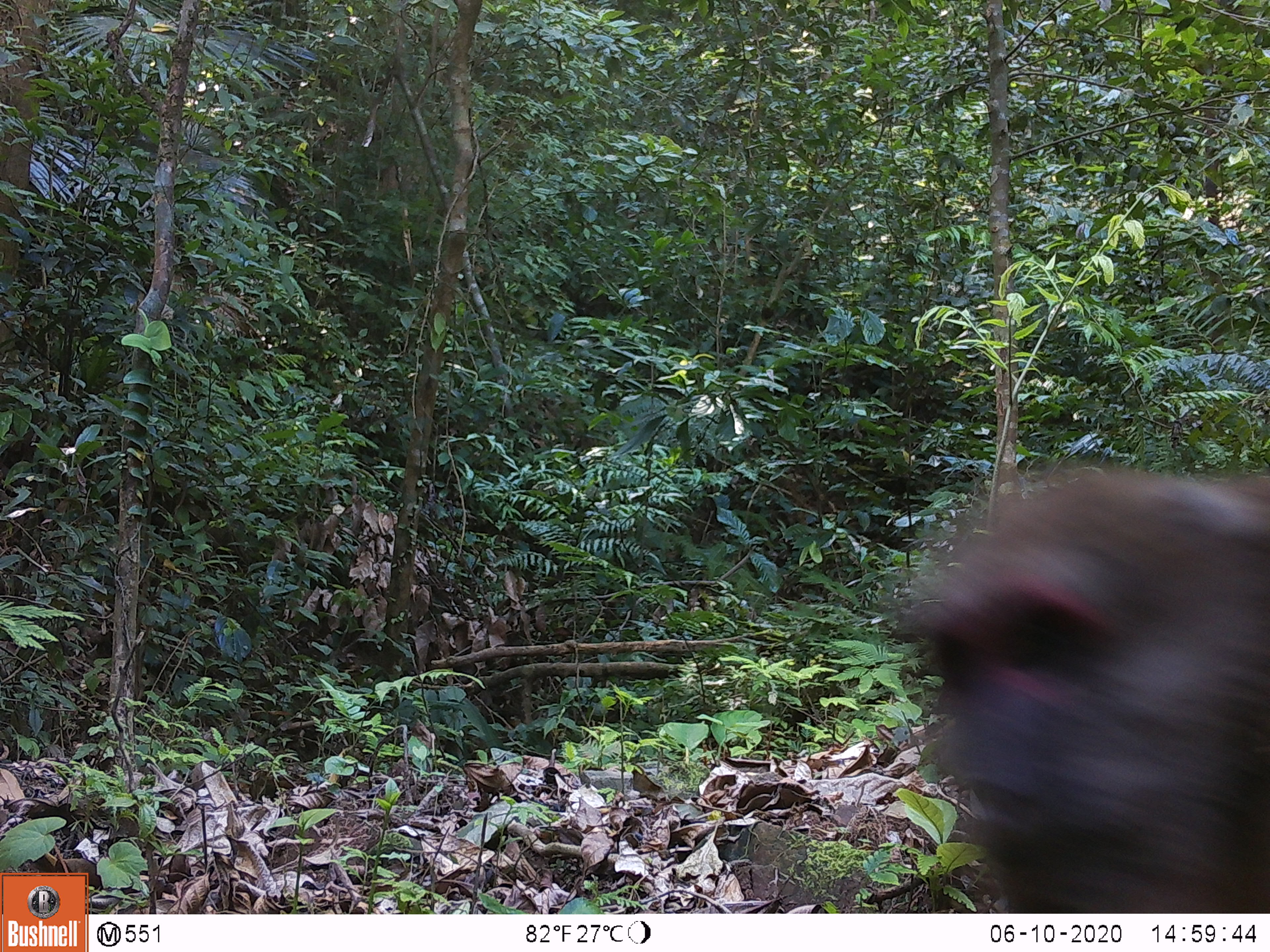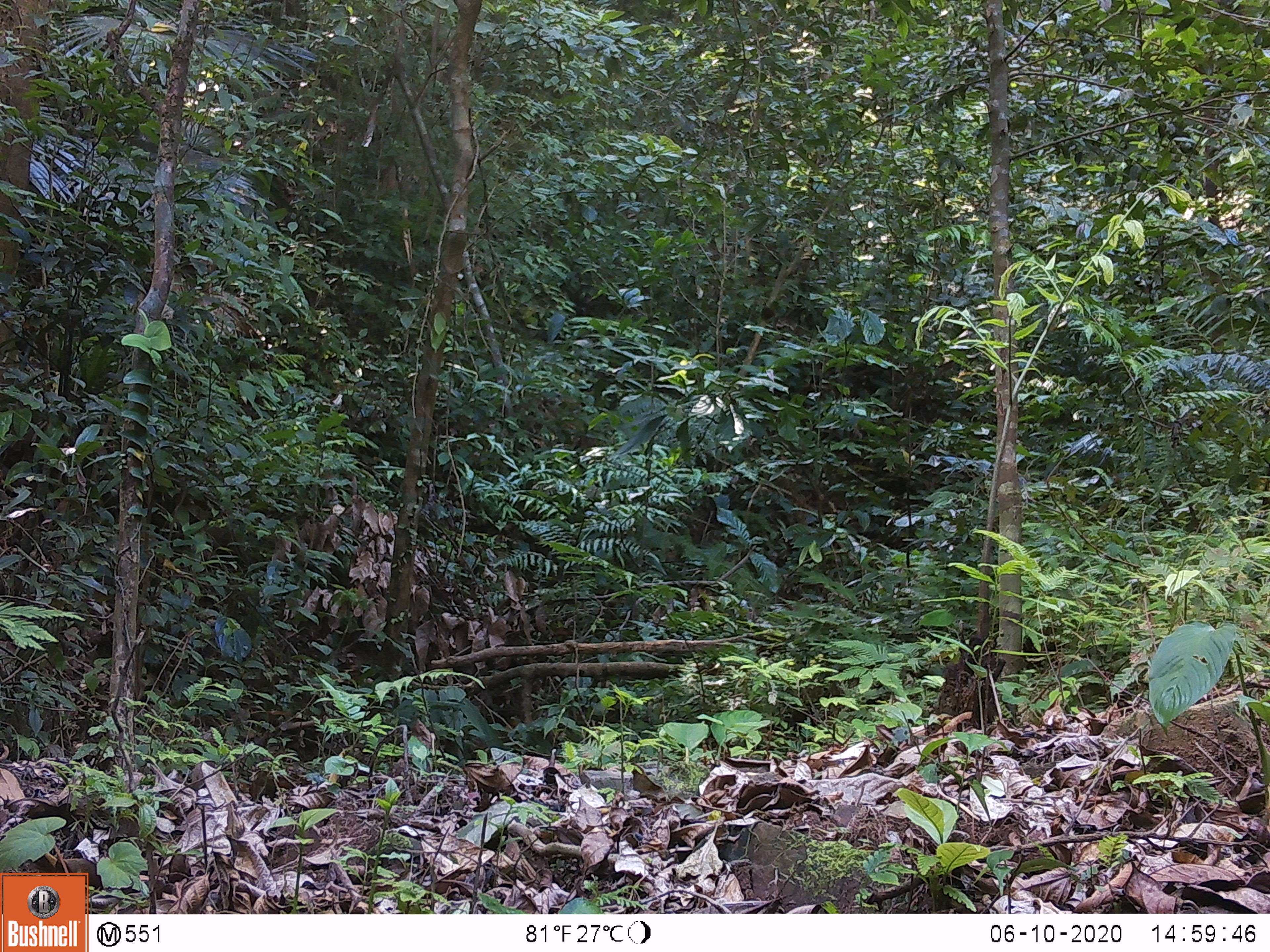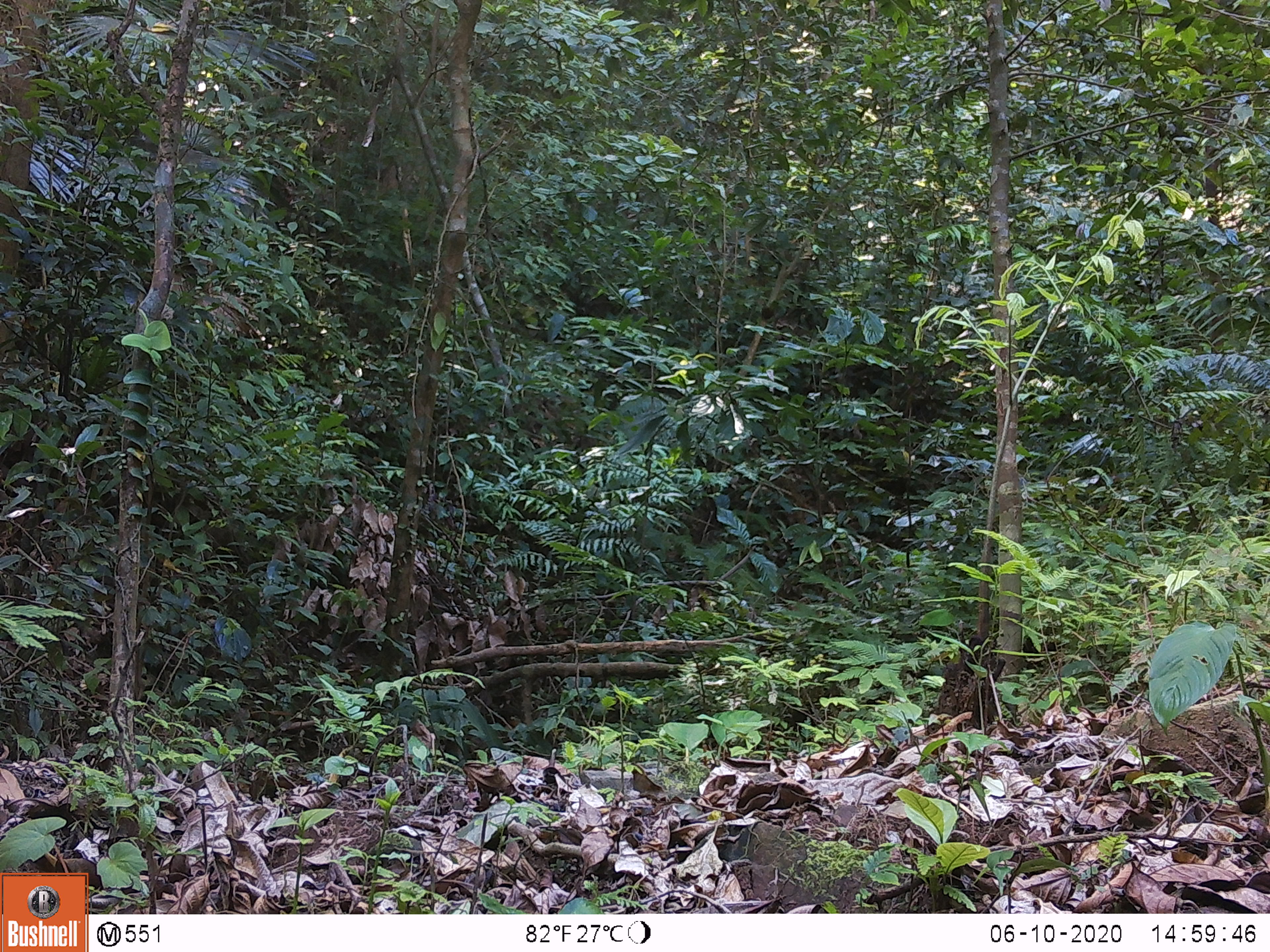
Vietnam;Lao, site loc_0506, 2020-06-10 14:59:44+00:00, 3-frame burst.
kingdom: Animalia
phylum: Chordata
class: Mammalia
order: Primates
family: Cercopithecidae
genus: Macaca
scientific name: Macaca arctoides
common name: stump-tailed macaque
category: stump tailed macaque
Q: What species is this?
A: Stump tailed macaque (stump-tailed macaque) (Macaca arctoides).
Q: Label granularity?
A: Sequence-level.